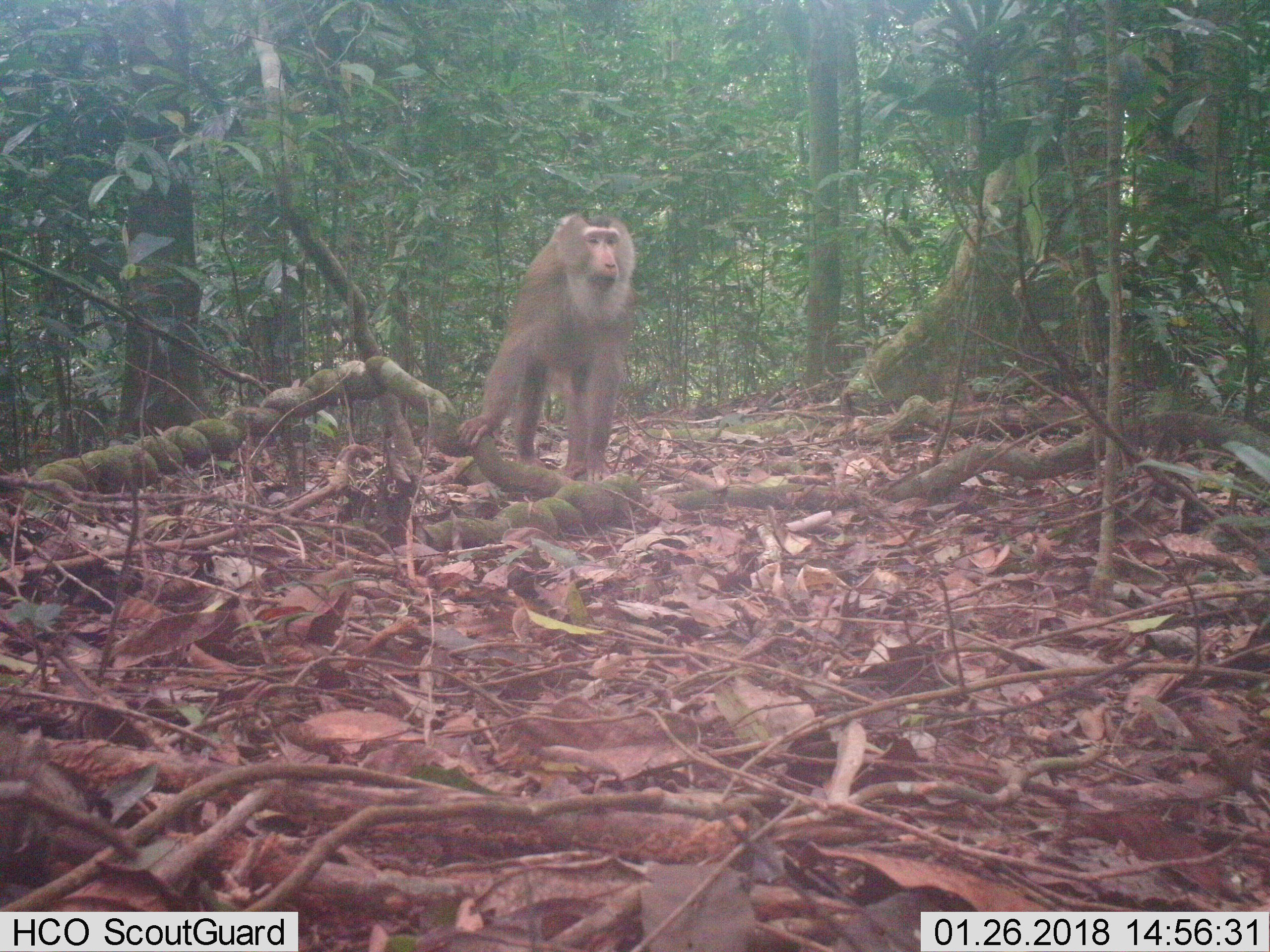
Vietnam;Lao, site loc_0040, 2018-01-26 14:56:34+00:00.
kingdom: Animalia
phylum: Chordata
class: Mammalia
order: Primates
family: Cercopithecidae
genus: Macaca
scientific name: Macaca nemestrina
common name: pig-tailed macaque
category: pig tailed macaque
Pig tailed macaque (pig-tailed macaque) (Macaca nemestrina). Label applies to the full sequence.